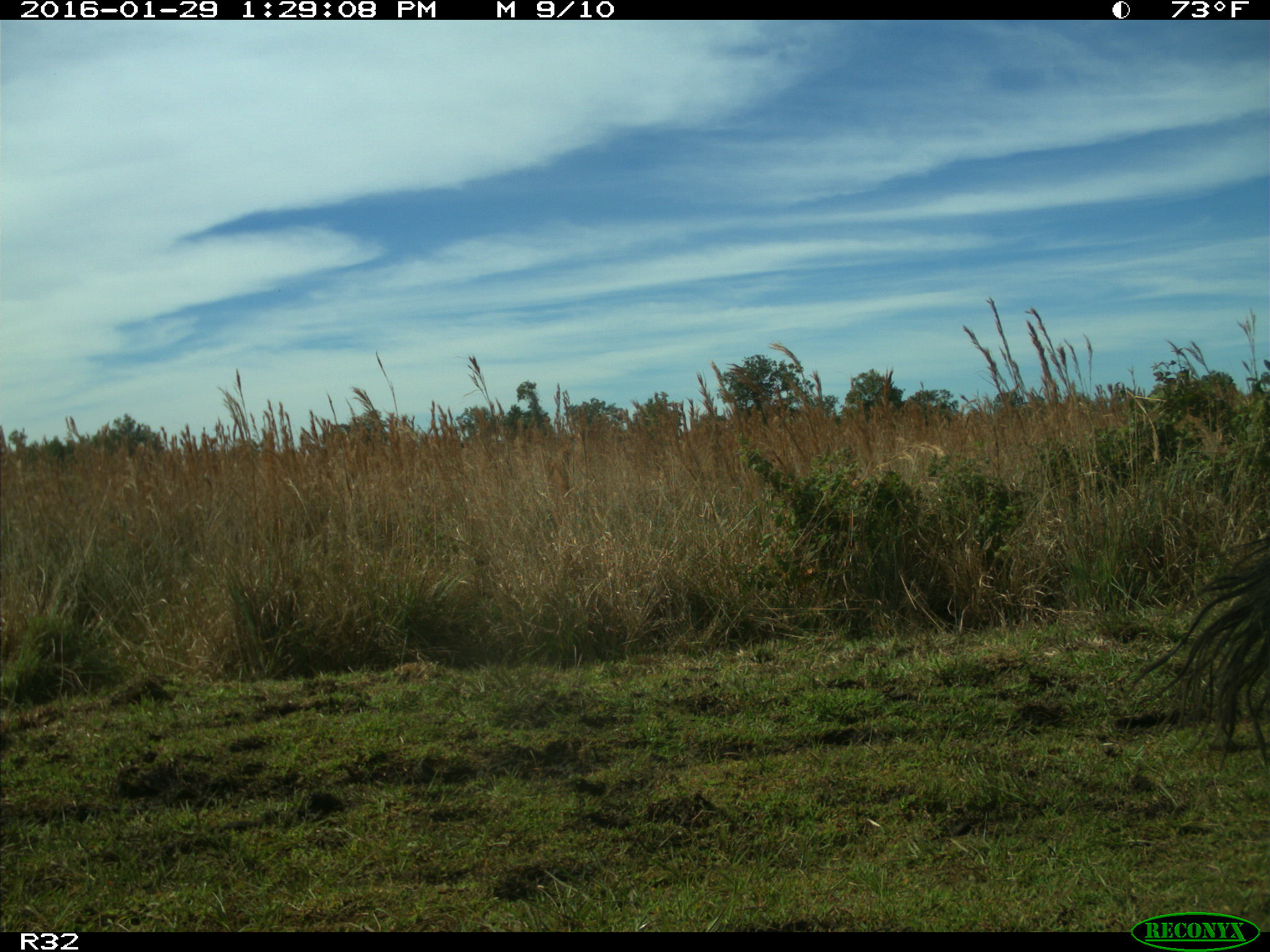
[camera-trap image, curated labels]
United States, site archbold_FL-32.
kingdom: Animalia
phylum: Chordata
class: Mammalia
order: Artiodactyla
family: Bovidae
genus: Bos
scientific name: Bos taurus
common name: domestic cow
Bos taurus (domestic cow).